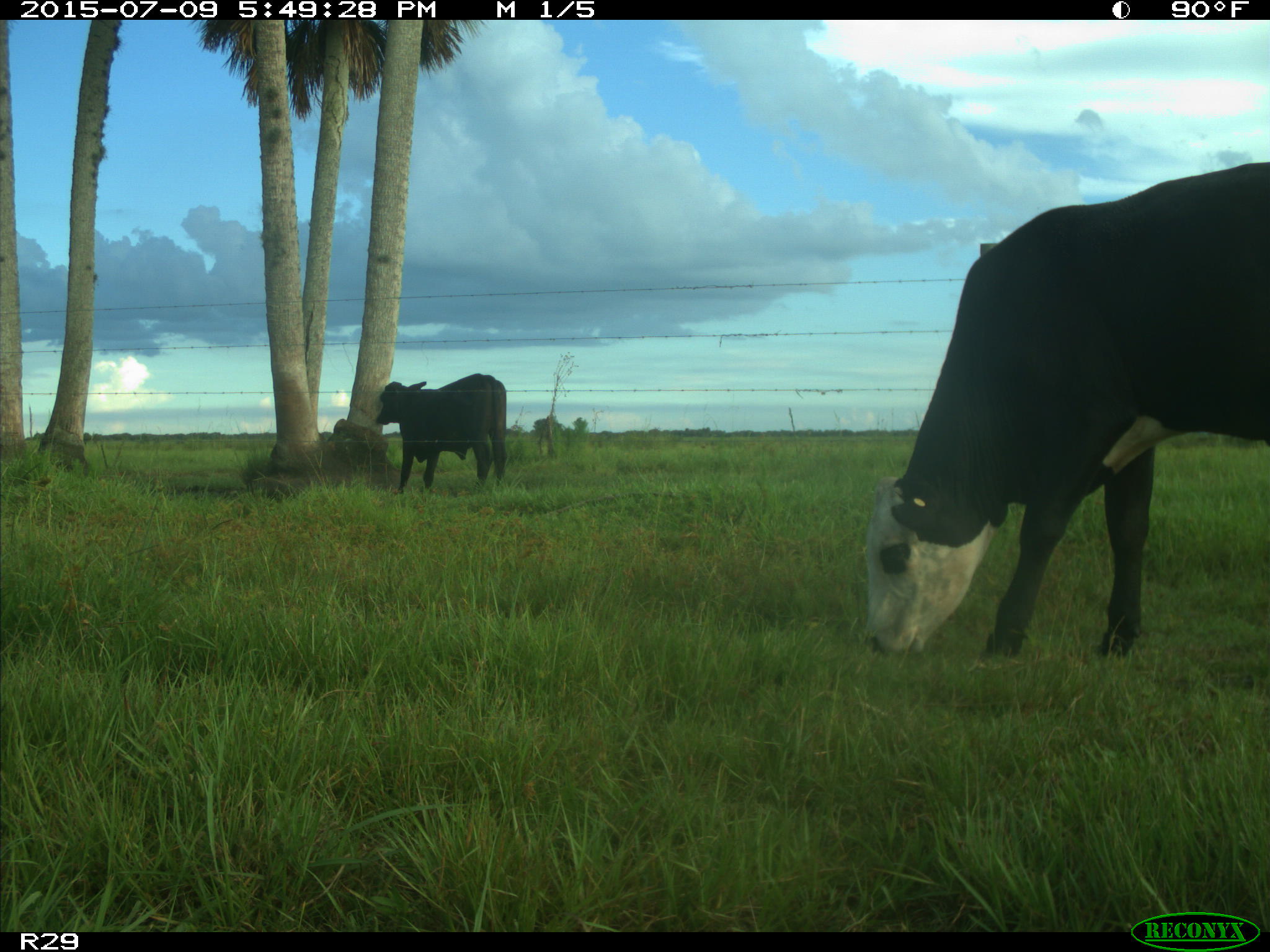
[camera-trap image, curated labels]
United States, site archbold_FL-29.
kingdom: Animalia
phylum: Chordata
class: Mammalia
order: Artiodactyla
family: Bovidae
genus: Bos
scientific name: Bos taurus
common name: domestic cow